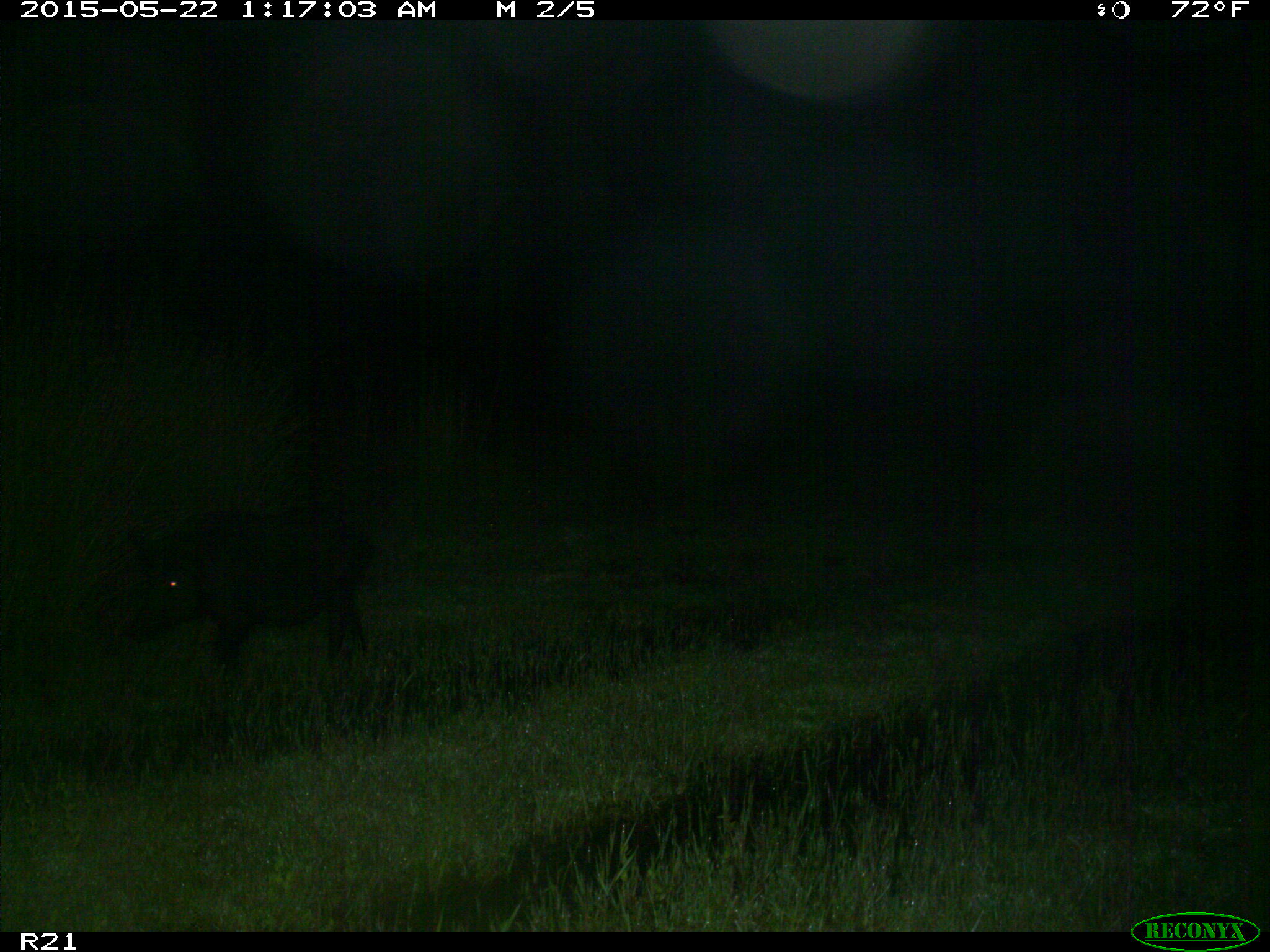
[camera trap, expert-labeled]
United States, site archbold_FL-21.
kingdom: Animalia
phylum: Chordata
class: Mammalia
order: Artiodactyla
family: Suidae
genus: Sus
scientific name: Sus scrofa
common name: wild boar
Sus scrofa (wild boar).